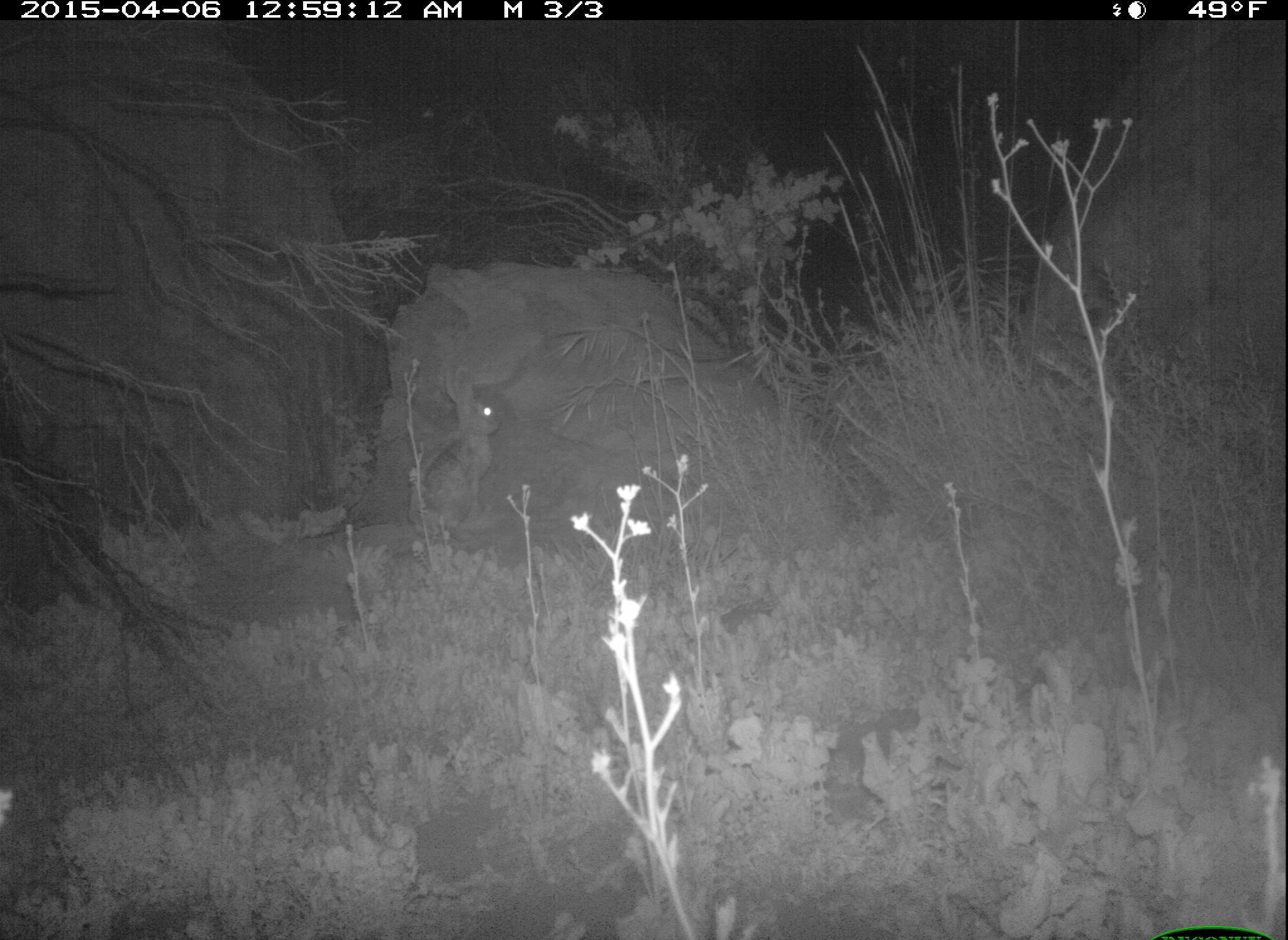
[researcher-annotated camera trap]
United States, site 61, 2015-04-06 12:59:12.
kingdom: Animalia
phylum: Chordata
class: Mammalia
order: Lagomorpha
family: Leporidae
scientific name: Leporidae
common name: rabbits and hares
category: rabbit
Rabbit (rabbits and hares) (Leporidae).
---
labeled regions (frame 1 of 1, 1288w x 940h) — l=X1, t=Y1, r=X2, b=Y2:
rabbit: l=411, t=350, r=512, b=548